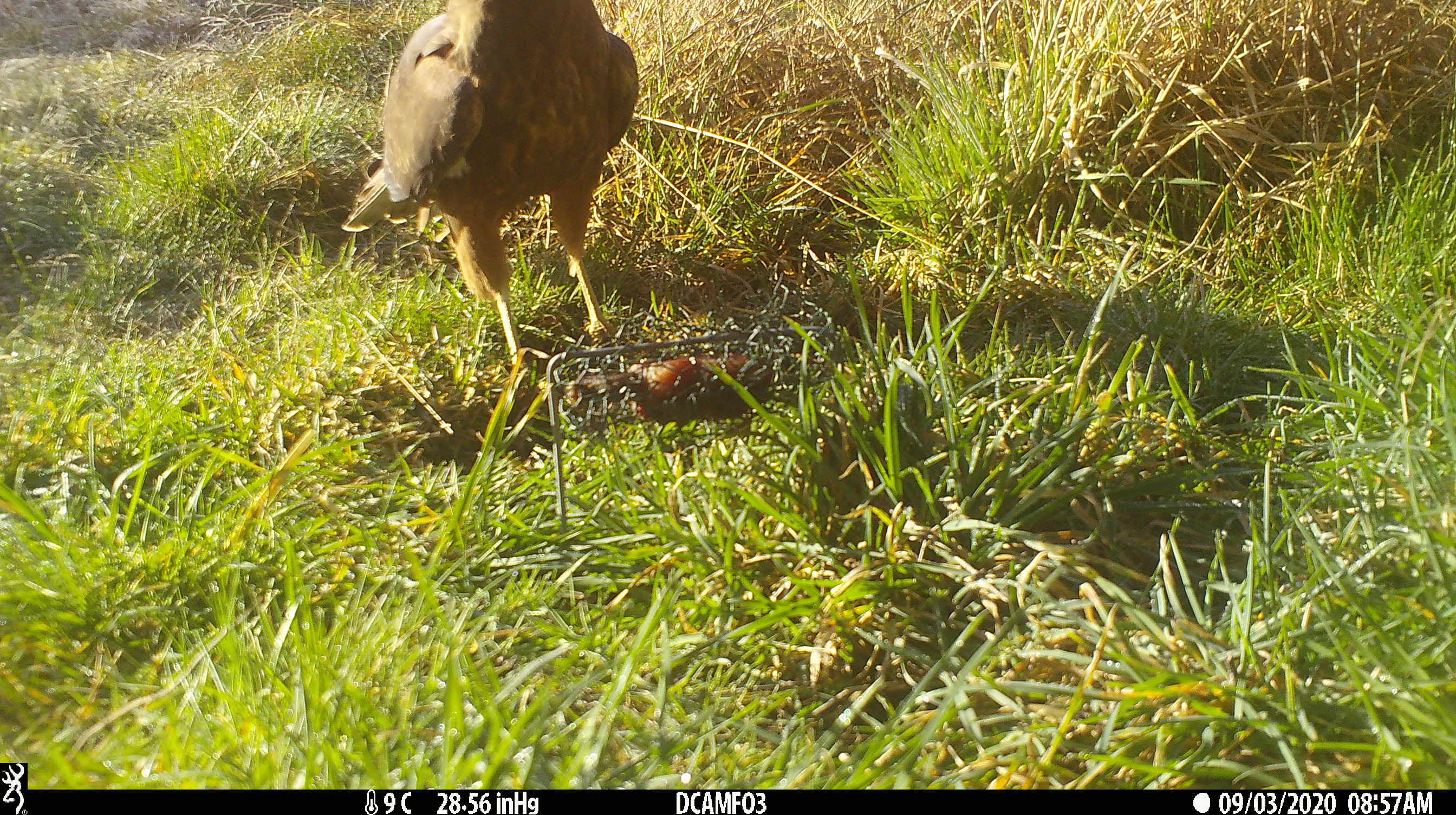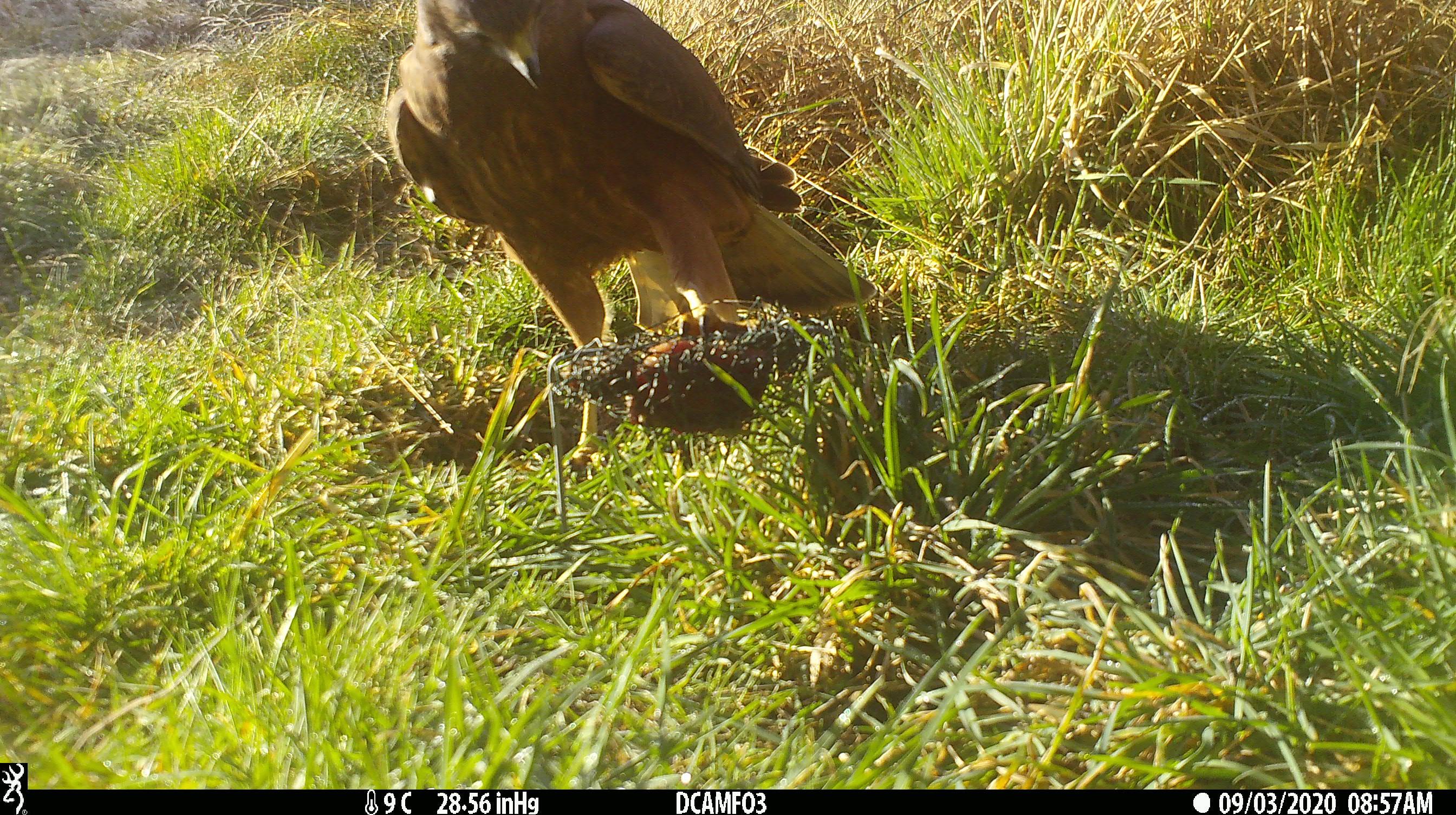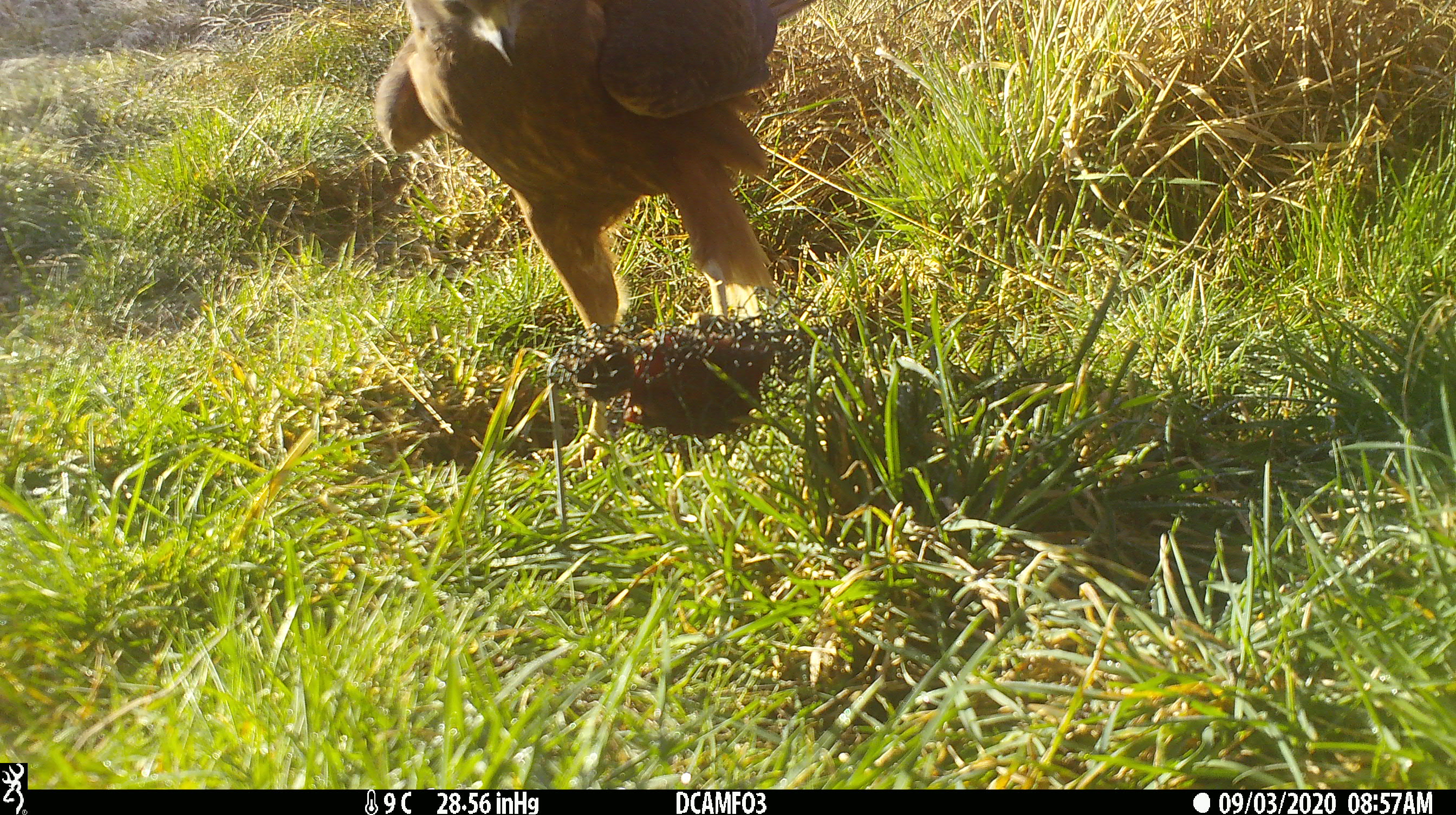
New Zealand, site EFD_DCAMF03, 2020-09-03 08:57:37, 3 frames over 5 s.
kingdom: Animalia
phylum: Chordata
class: Aves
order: Accipitriformes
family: Accipitridae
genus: Circus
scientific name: Circus approximans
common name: swamp harrier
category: harrier